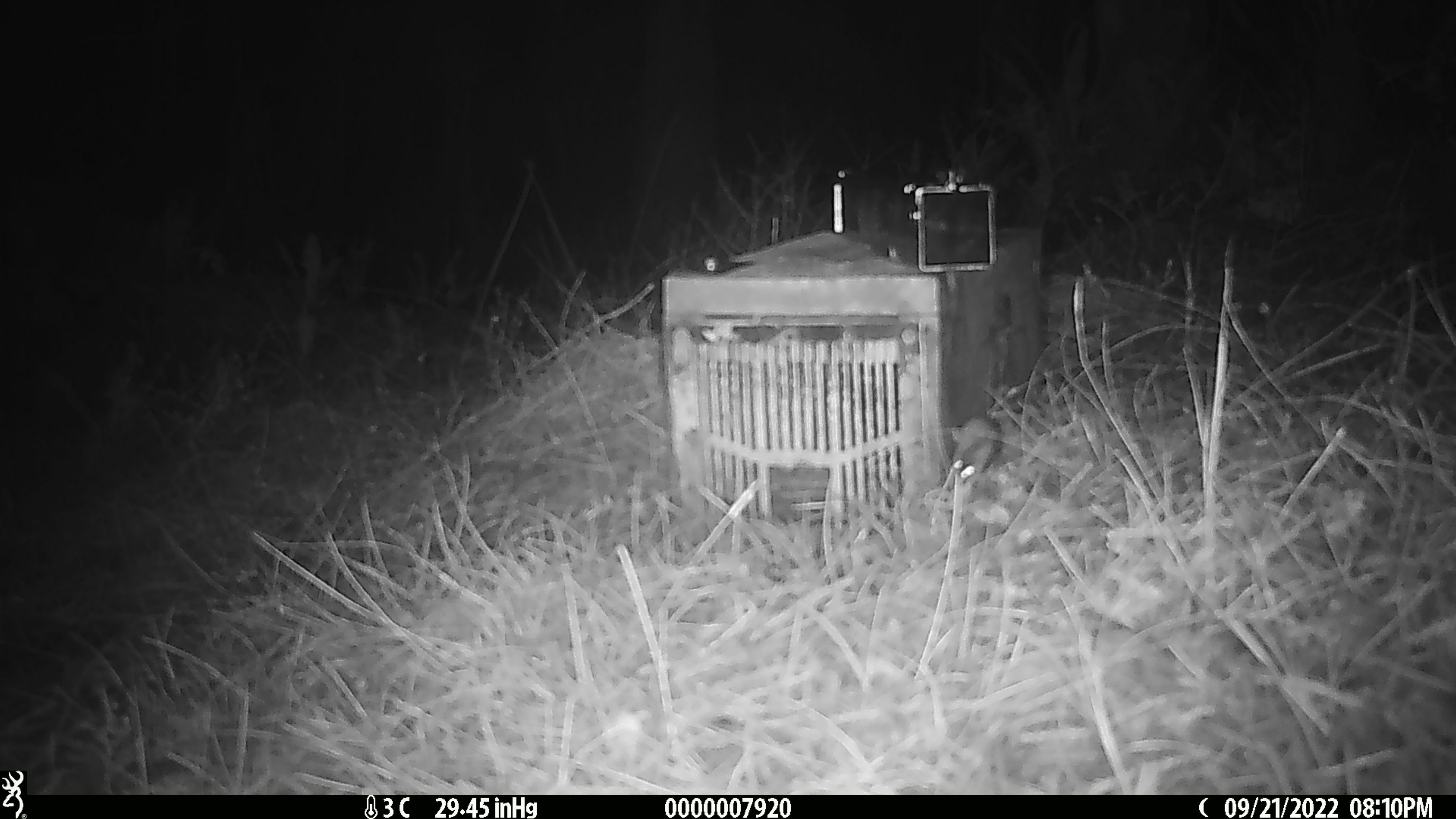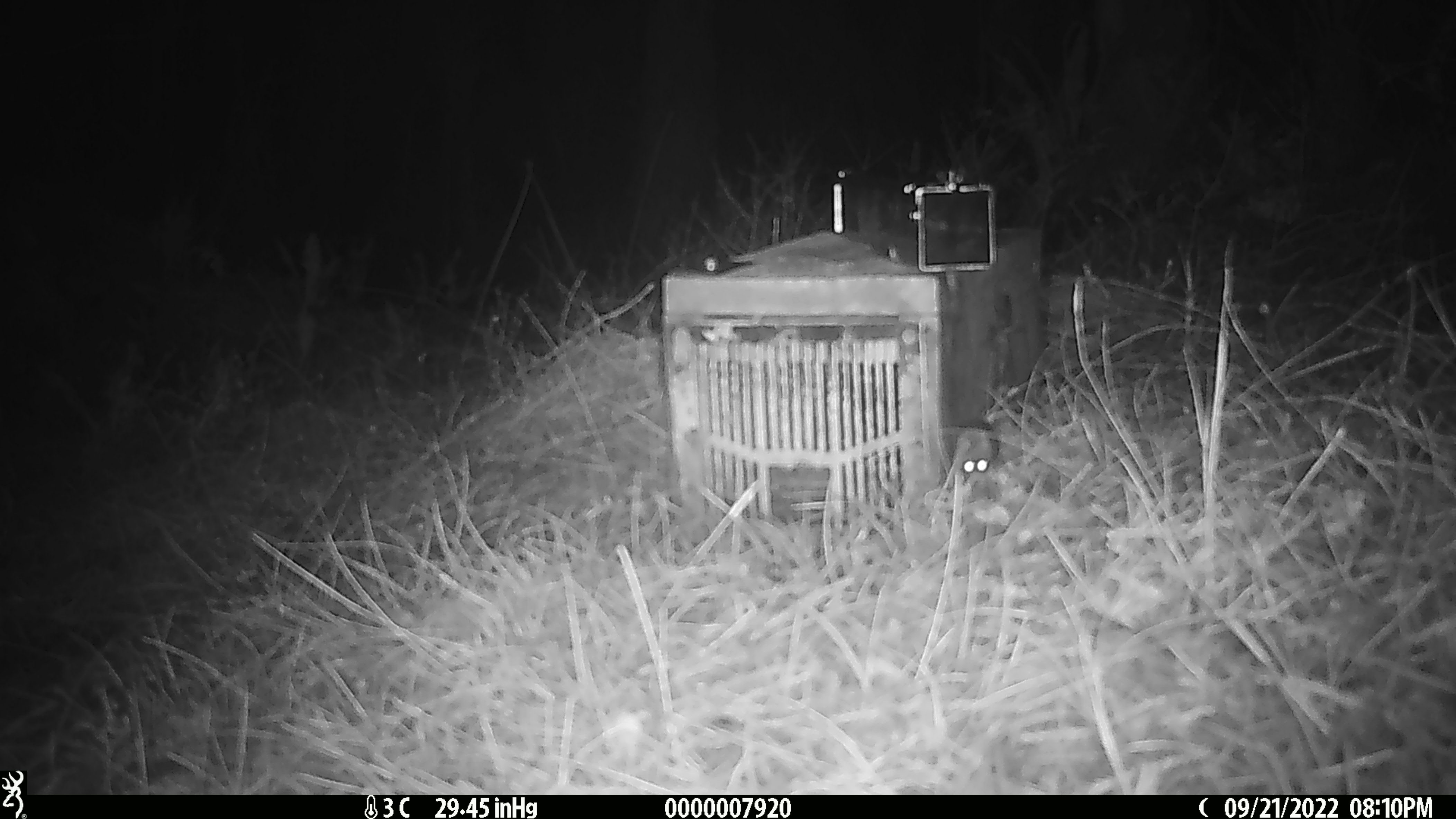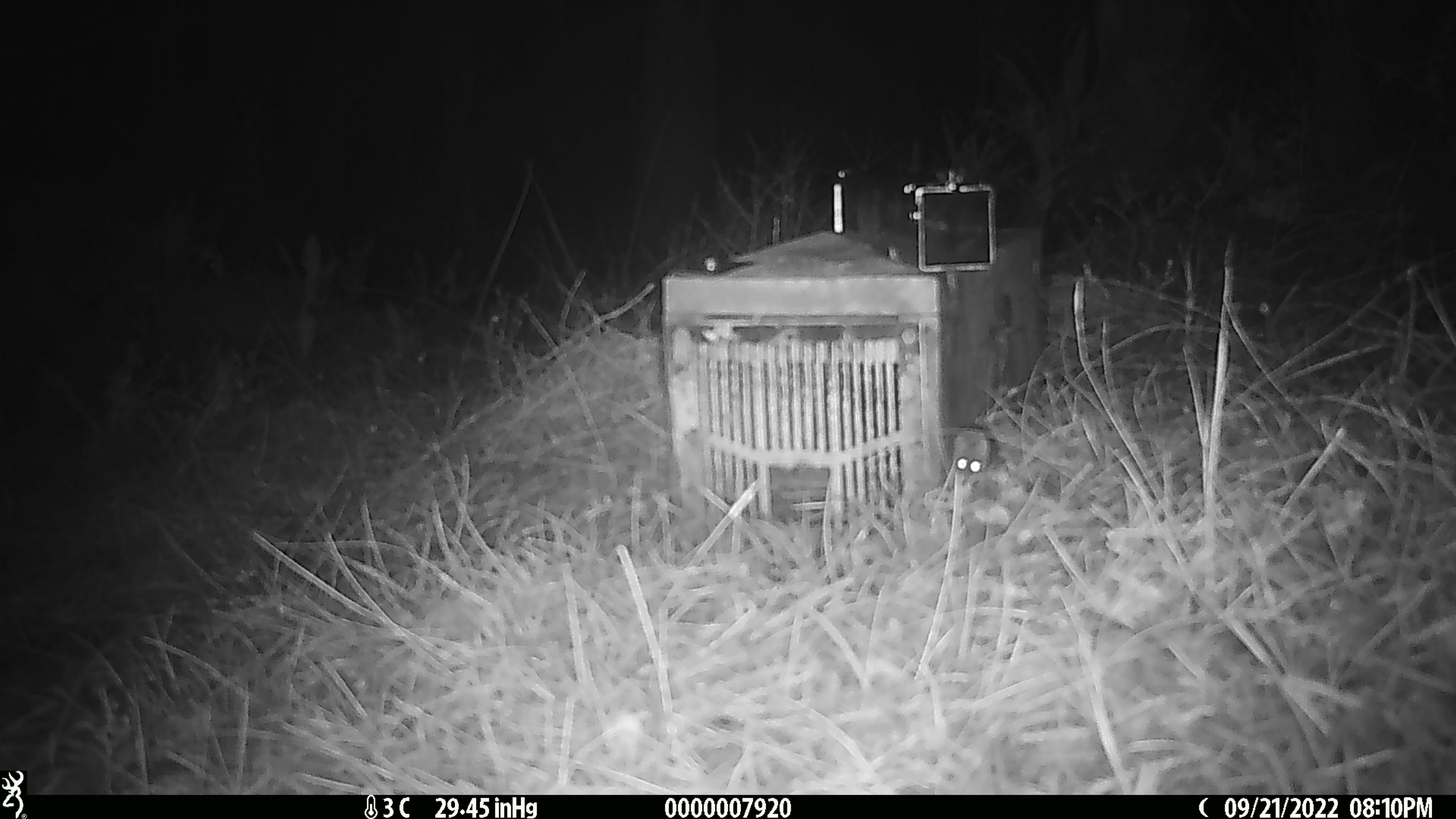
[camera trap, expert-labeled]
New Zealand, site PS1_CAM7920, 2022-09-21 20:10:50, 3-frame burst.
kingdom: Animalia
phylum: Chordata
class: Mammalia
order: Rodentia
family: Muridae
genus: Mus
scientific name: Mus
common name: mouse